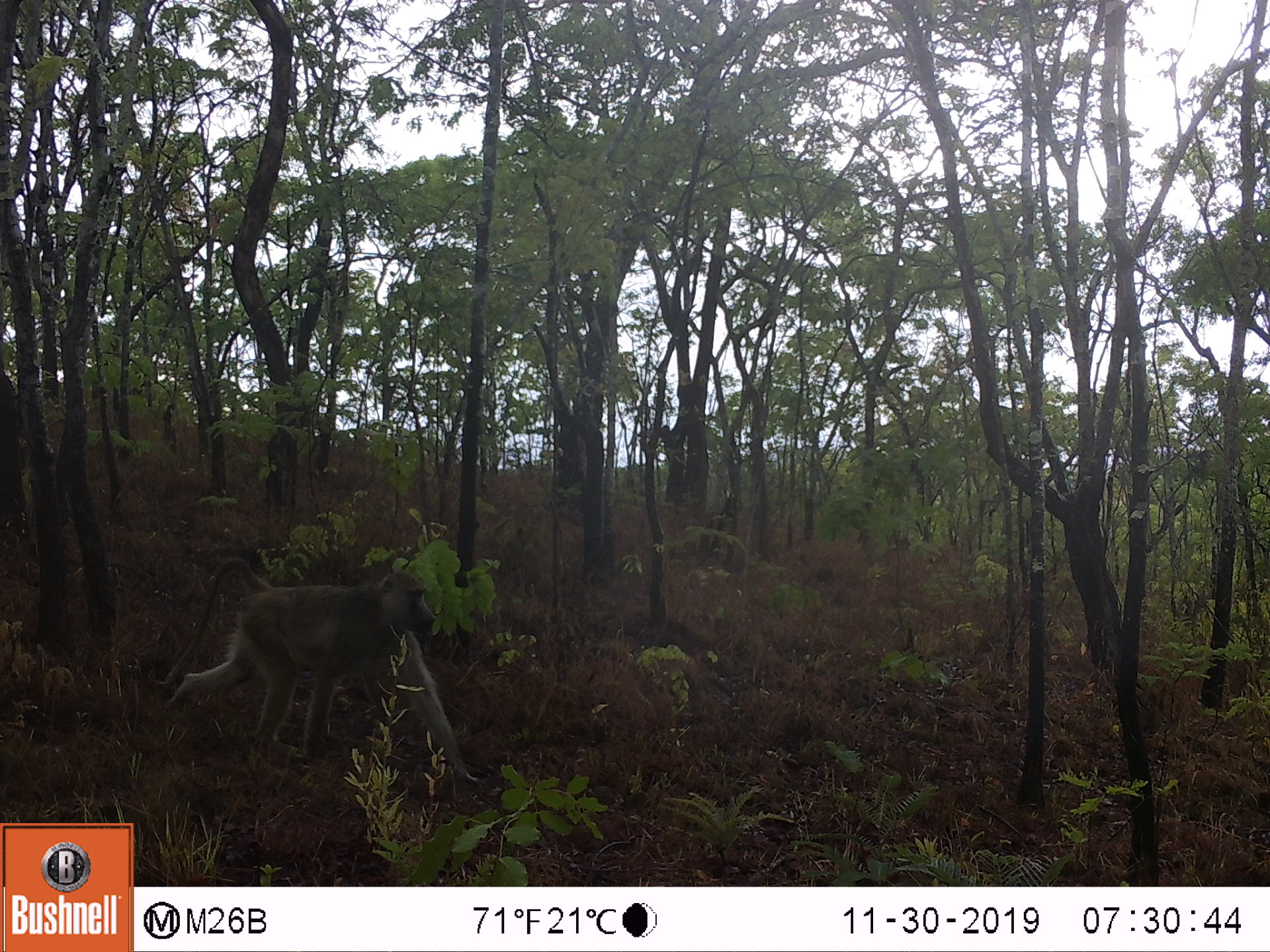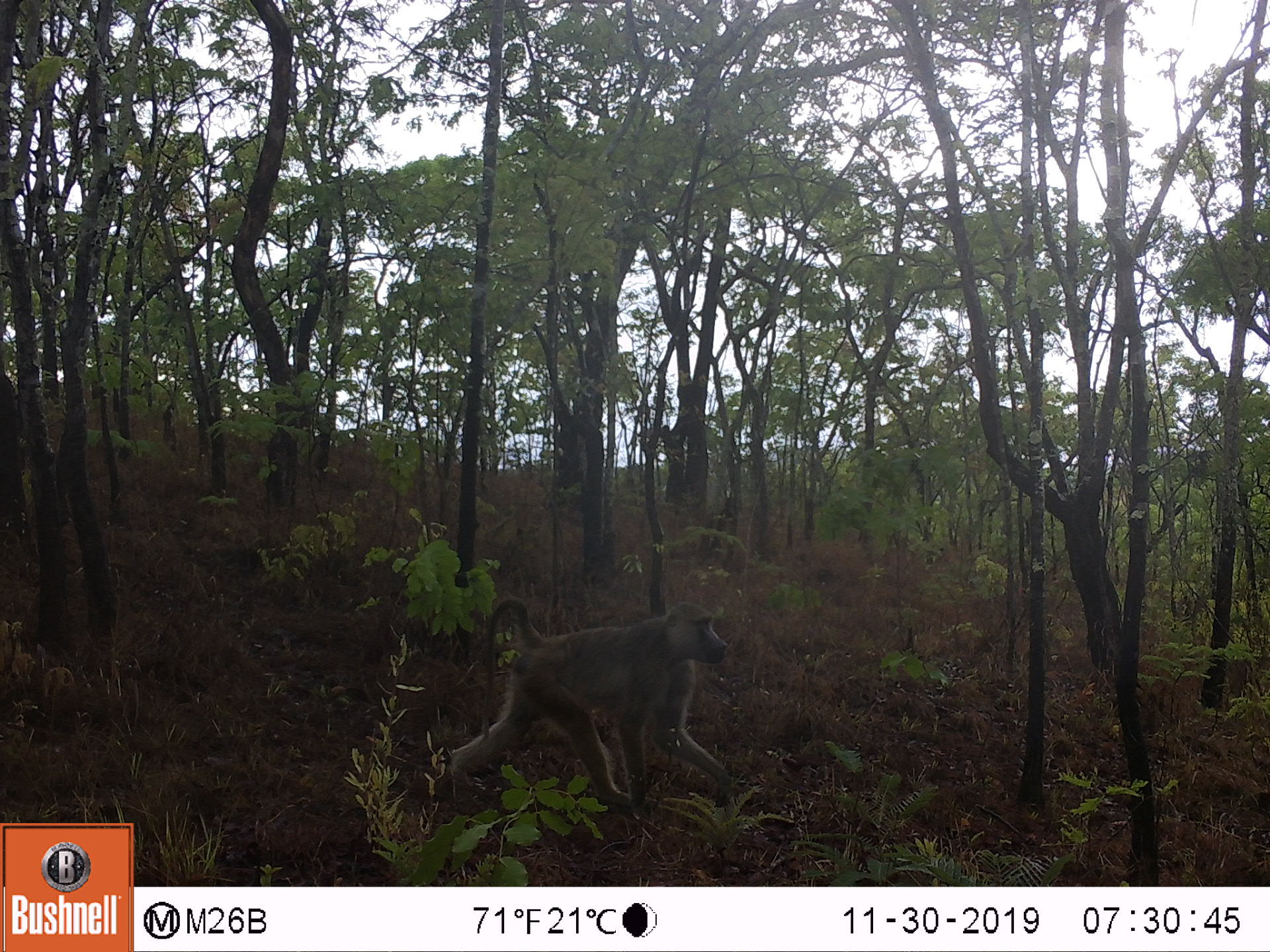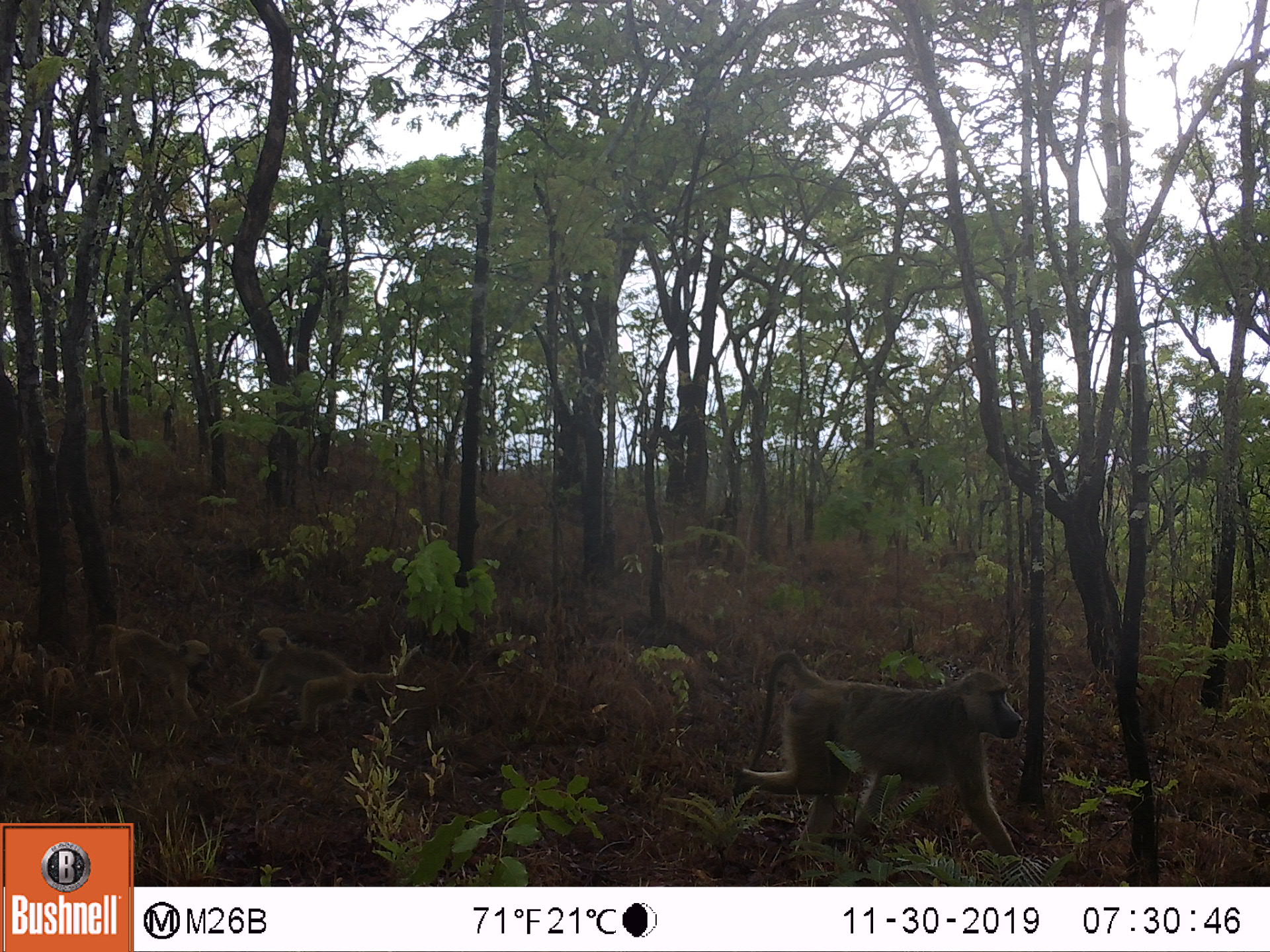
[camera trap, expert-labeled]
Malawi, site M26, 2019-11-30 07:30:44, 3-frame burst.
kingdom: Animalia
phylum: Chordata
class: Mammalia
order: Primates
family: Cercopithecidae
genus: Papio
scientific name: Papio cynocephalus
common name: yellow baboon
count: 1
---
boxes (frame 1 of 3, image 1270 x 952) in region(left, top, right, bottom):
yellow baboon: region(161, 557, 479, 792)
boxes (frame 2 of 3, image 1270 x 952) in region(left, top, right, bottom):
yellow baboon: region(444, 598, 731, 801)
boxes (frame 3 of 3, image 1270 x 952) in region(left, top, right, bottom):
yellow baboon: region(732, 652, 1022, 858); region(233, 625, 382, 732); region(79, 622, 214, 718)